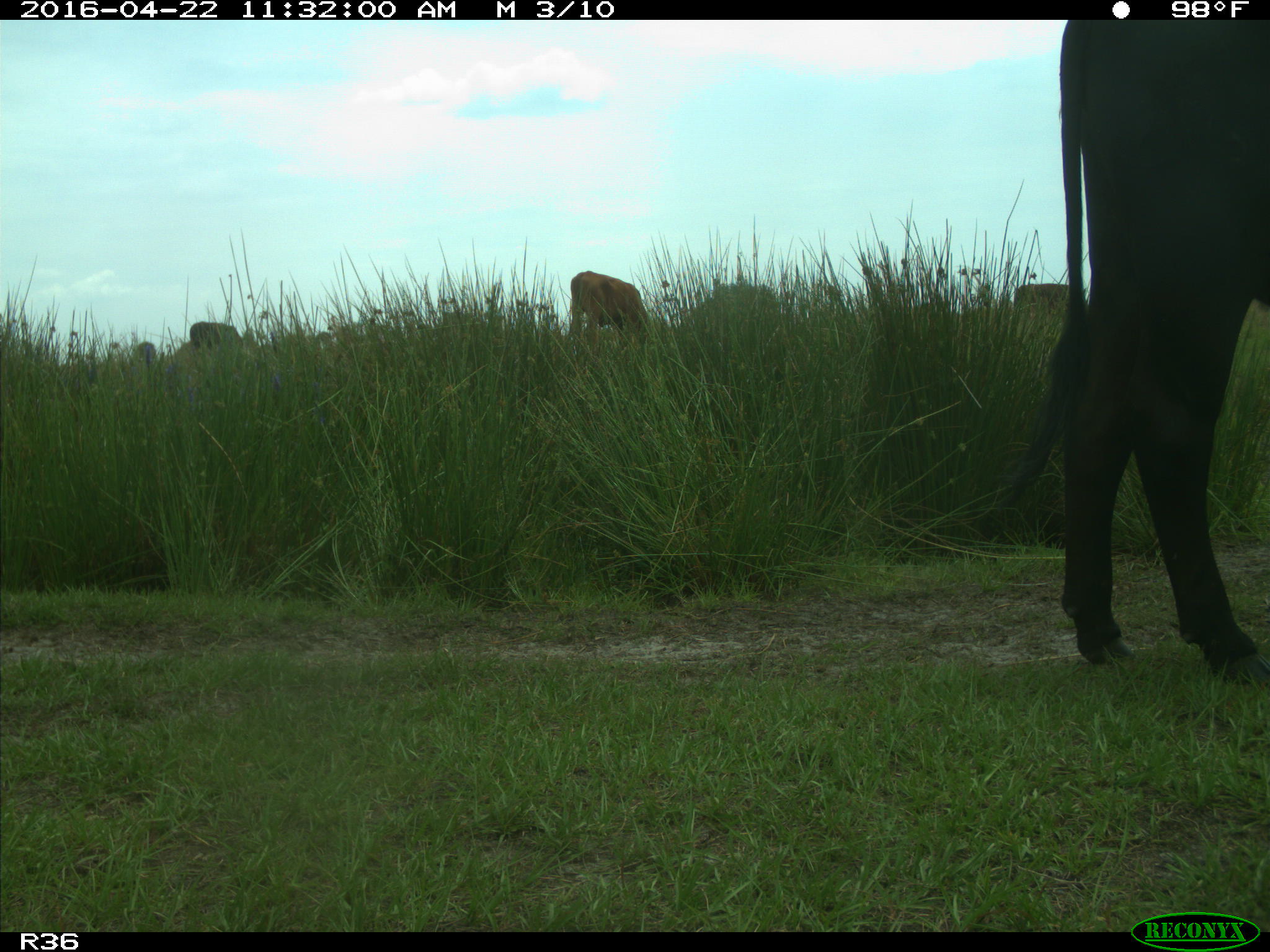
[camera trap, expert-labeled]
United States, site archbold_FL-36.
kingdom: Animalia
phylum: Chordata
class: Mammalia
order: Artiodactyla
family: Bovidae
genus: Bos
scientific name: Bos taurus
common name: domestic cow